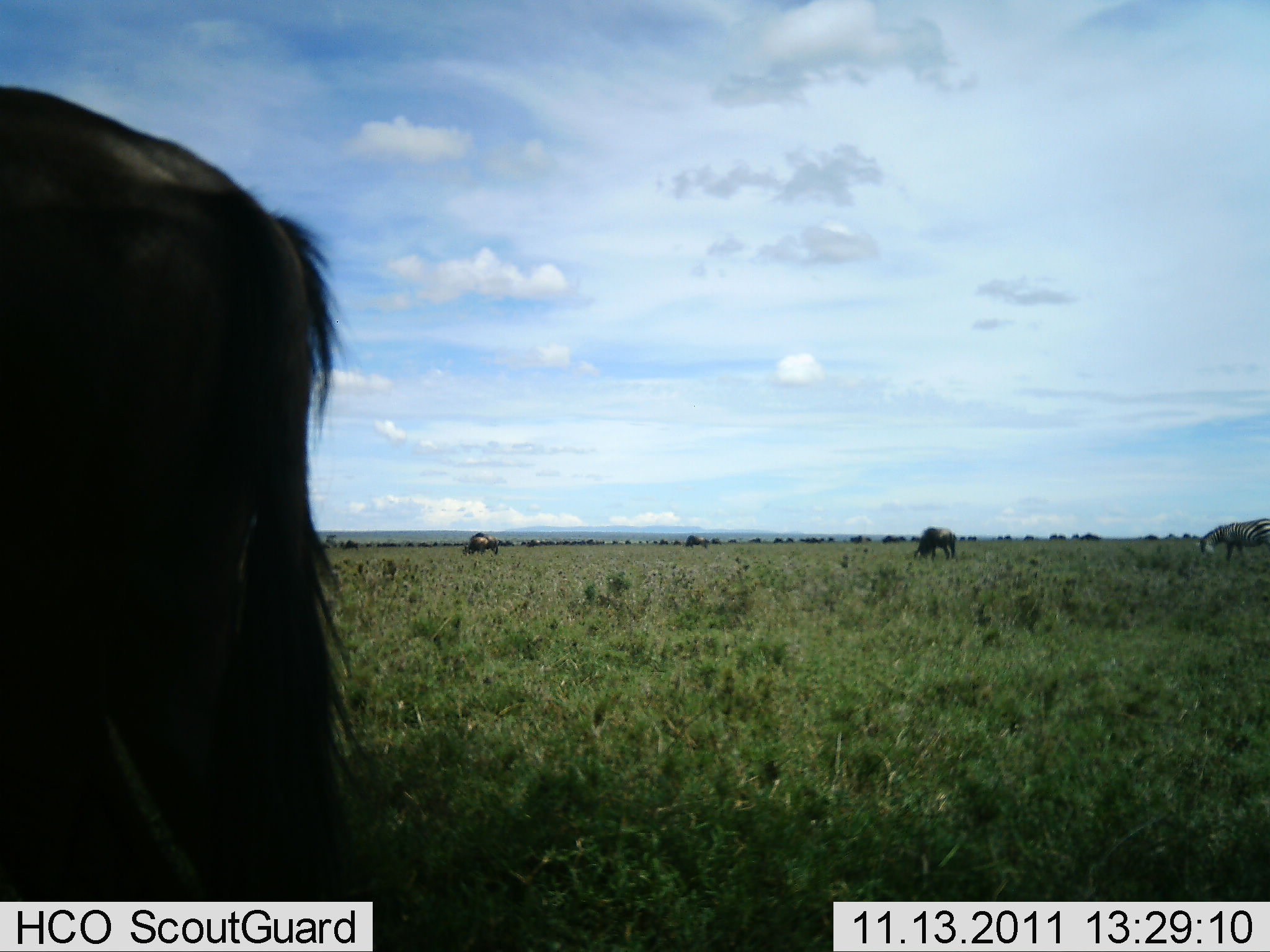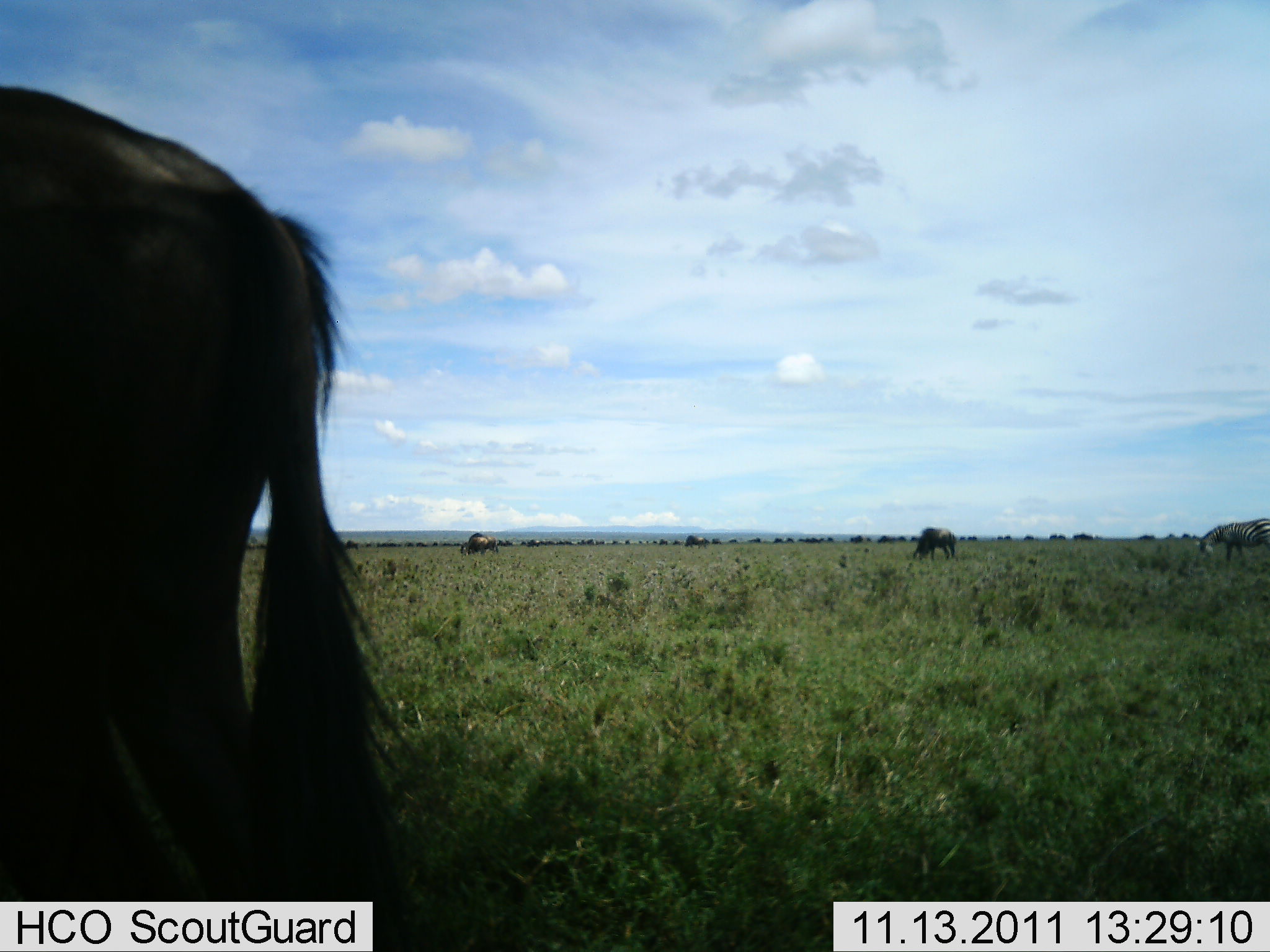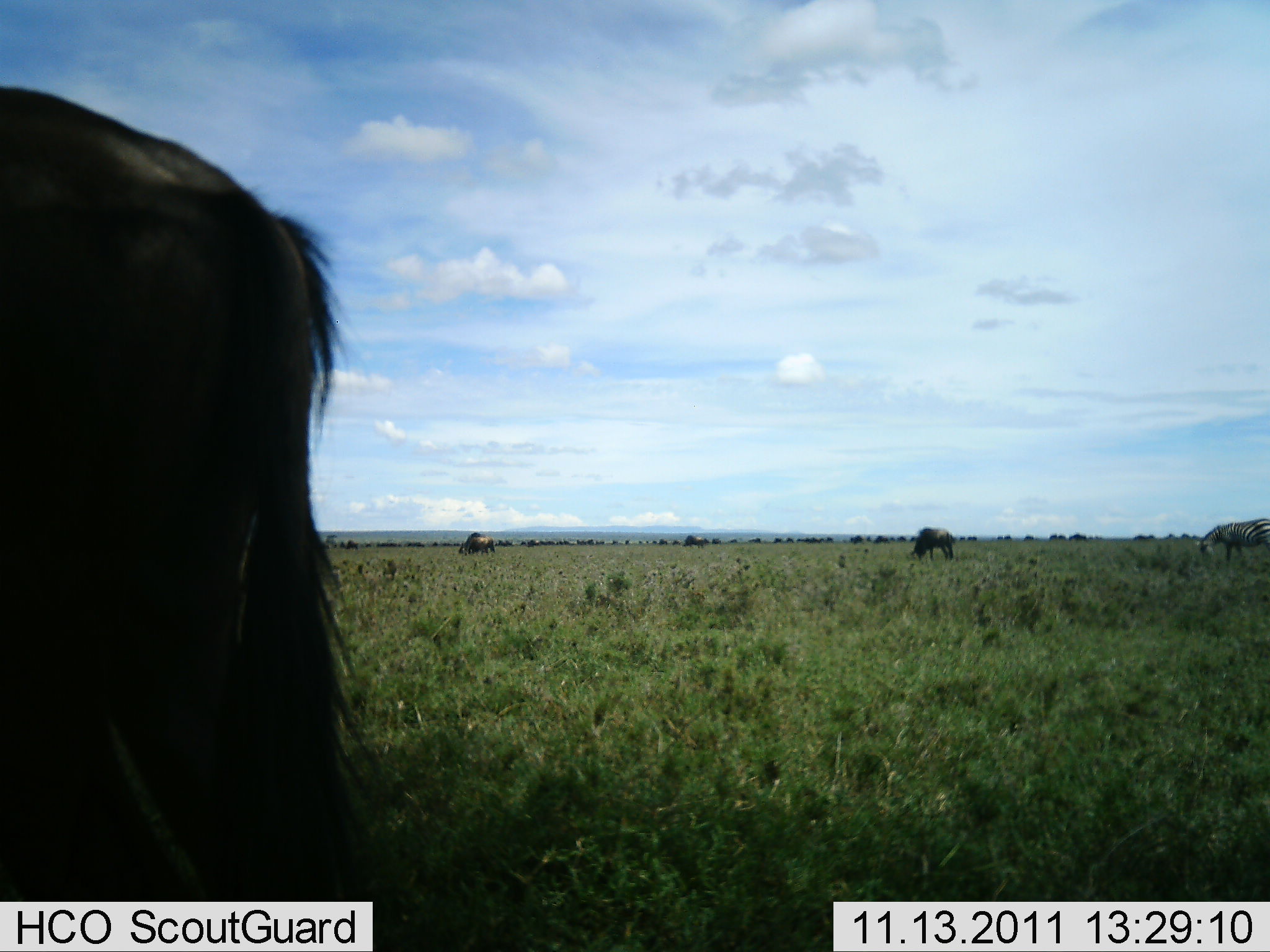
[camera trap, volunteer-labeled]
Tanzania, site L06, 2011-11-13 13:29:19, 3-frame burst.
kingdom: Animalia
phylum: Chordata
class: Mammalia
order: Artiodactyla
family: Bovidae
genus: Connochaetes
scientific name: Connochaetes taurinus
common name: blue wildebeest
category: wildebeest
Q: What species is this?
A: Wildebeest (blue wildebeest) (Connochaetes taurinus).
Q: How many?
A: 11-50.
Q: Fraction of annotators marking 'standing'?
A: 45%.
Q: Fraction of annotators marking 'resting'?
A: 10%.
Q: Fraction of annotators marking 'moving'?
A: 35%.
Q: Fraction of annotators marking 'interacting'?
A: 10%.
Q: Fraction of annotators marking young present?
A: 0%.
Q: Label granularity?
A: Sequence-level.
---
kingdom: Animalia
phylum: Chordata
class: Mammalia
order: Perissodactyla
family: Equidae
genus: Equus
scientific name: Equus quagga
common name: plains zebra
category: zebra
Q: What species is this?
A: Zebra (plains zebra) (Equus quagga).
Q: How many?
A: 1.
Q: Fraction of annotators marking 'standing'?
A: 27%.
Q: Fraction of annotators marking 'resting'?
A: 0%.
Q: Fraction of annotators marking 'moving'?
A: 0%.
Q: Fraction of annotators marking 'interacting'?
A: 9%.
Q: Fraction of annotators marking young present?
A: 0%.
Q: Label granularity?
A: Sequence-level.